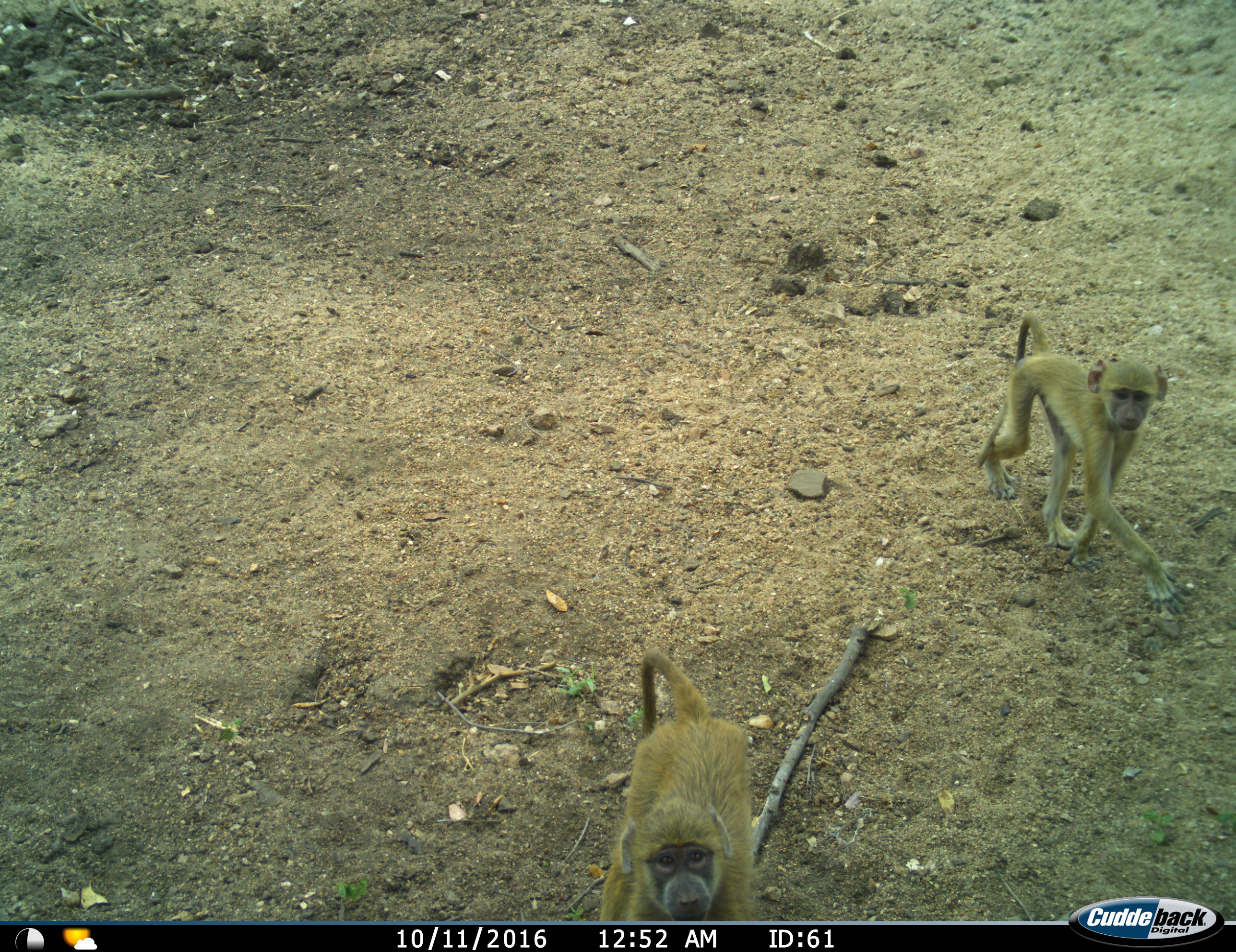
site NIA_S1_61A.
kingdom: Animalia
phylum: Chordata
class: Mammalia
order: Primates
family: Cercopithecidae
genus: Papio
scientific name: Papio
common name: baboon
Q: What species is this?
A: Baboon (Papio).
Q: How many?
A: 2.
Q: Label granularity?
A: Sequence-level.